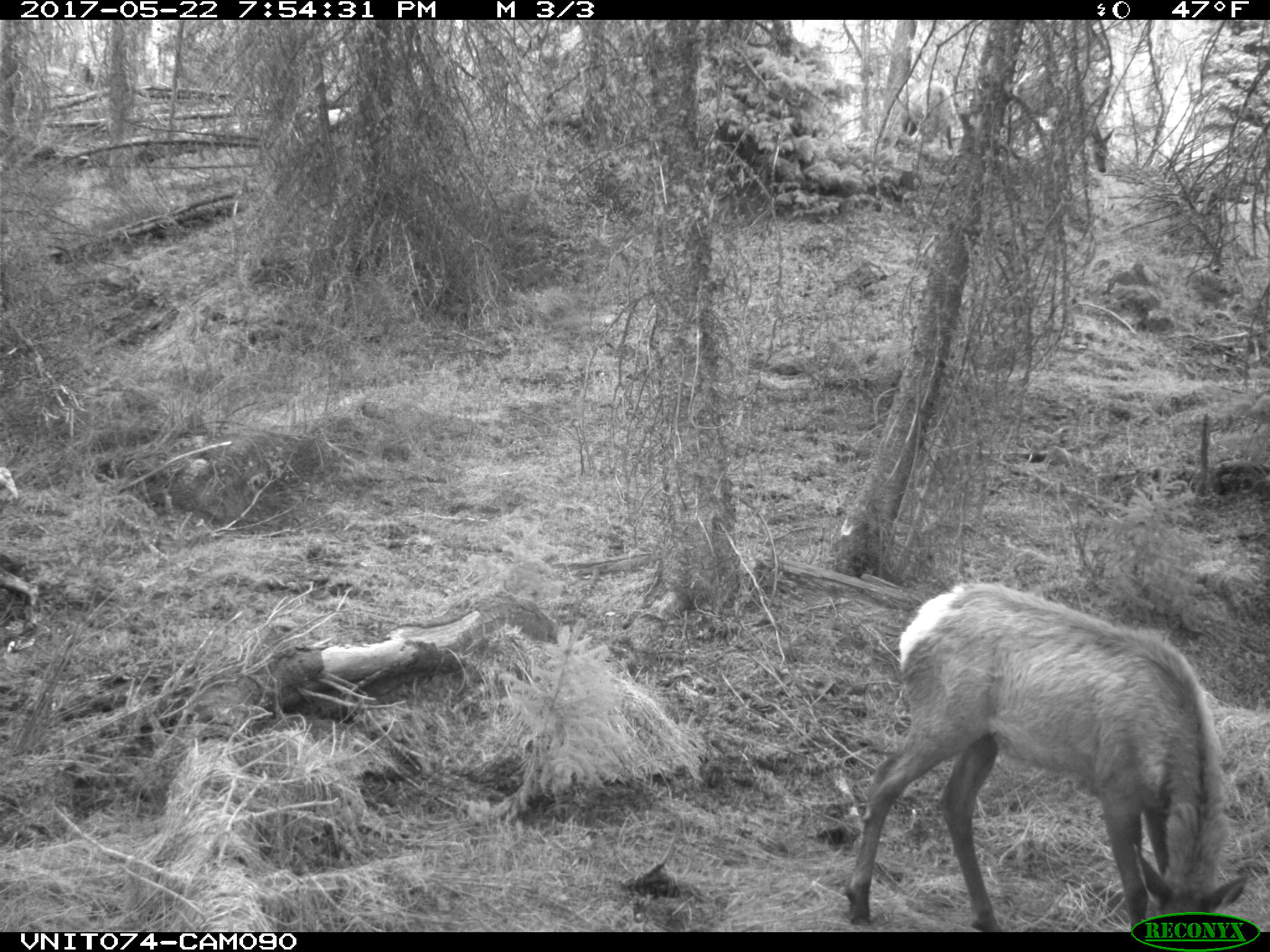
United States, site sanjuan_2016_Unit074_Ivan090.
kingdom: Animalia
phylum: Chordata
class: Mammalia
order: Artiodactyla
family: Cervidae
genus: Cervus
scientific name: Cervus elaphus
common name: red deer